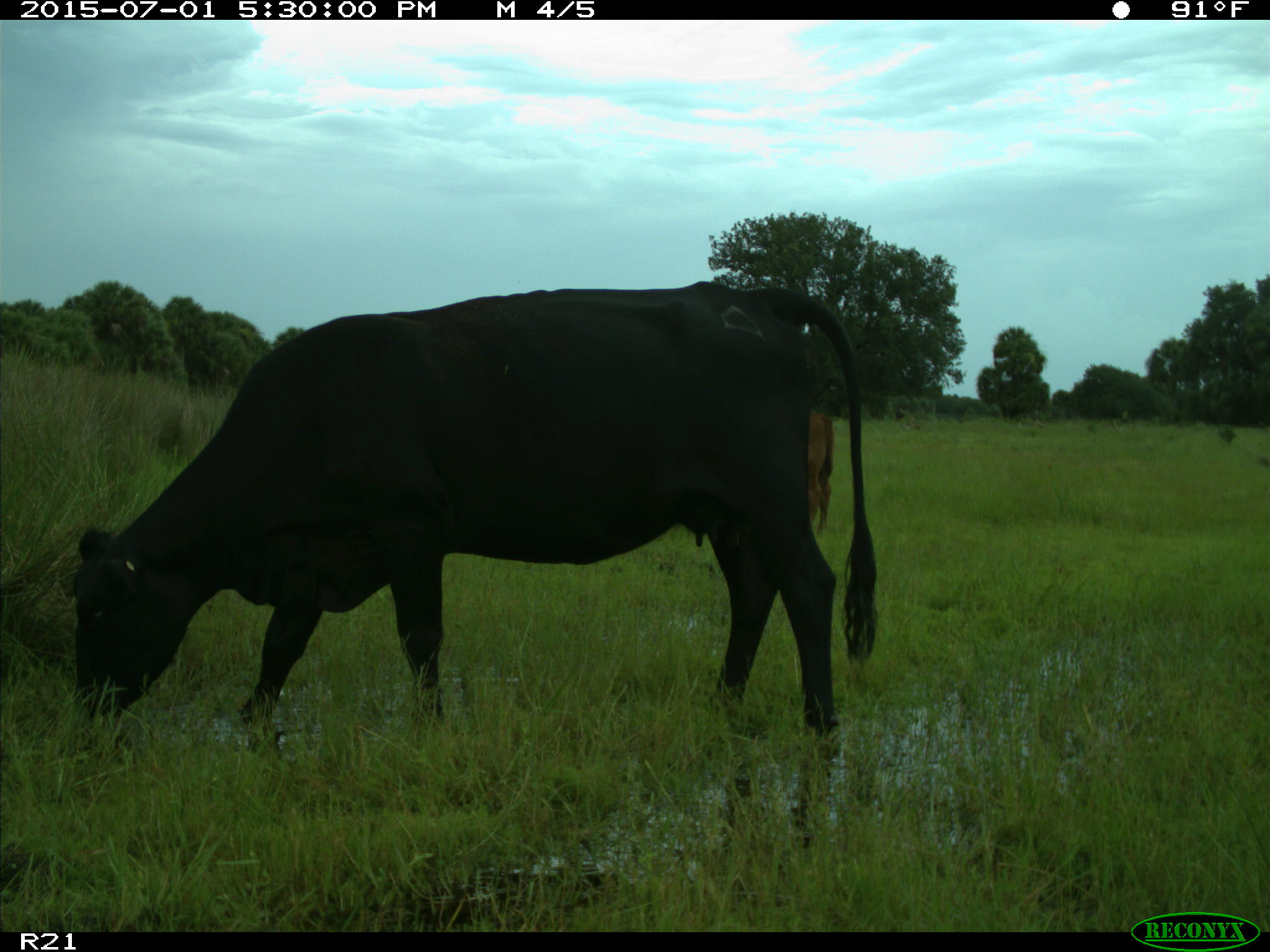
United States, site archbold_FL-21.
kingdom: Animalia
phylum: Chordata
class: Mammalia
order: Artiodactyla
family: Bovidae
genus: Bos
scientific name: Bos taurus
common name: domestic cow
Bos taurus (domestic cow).